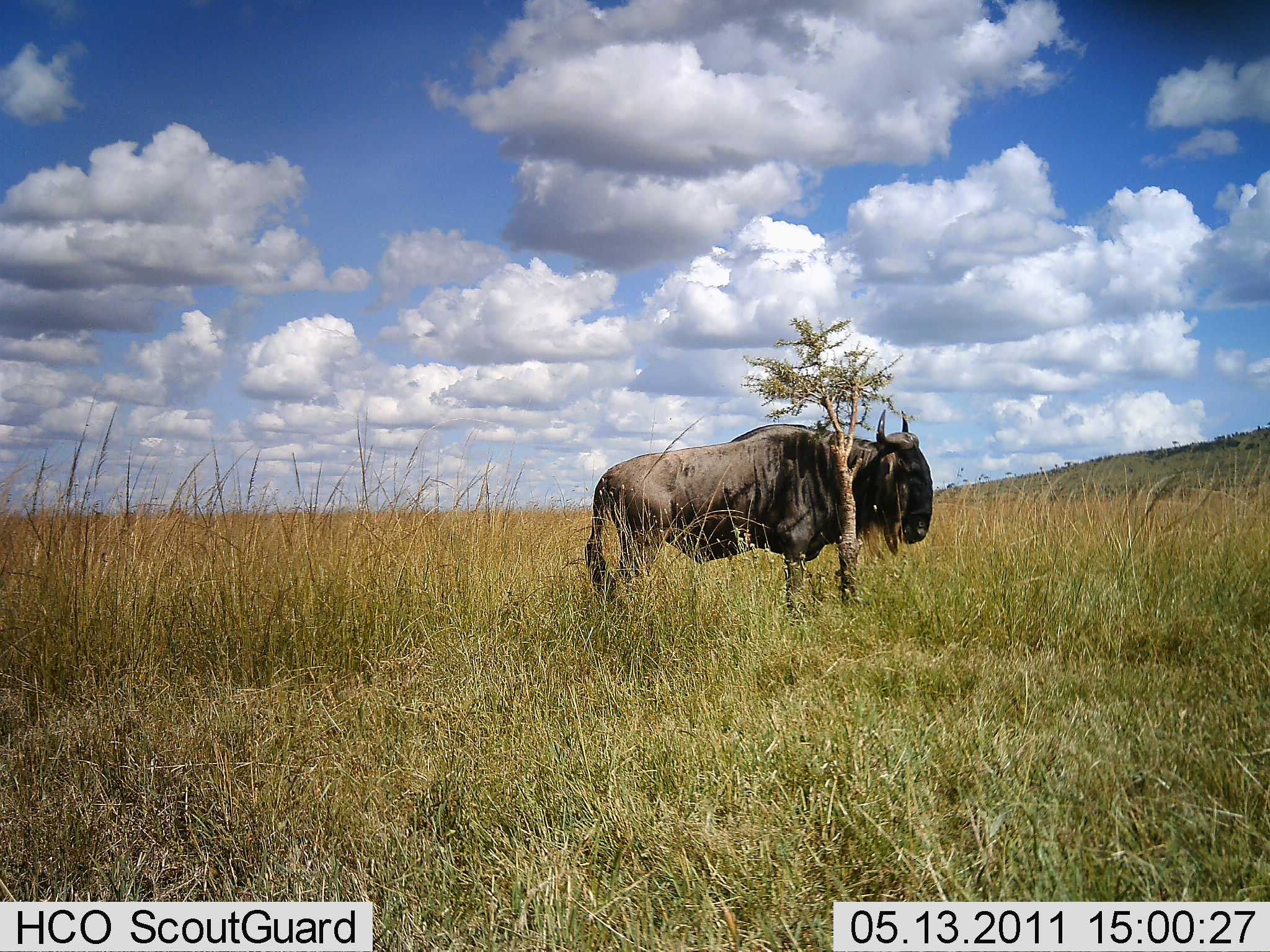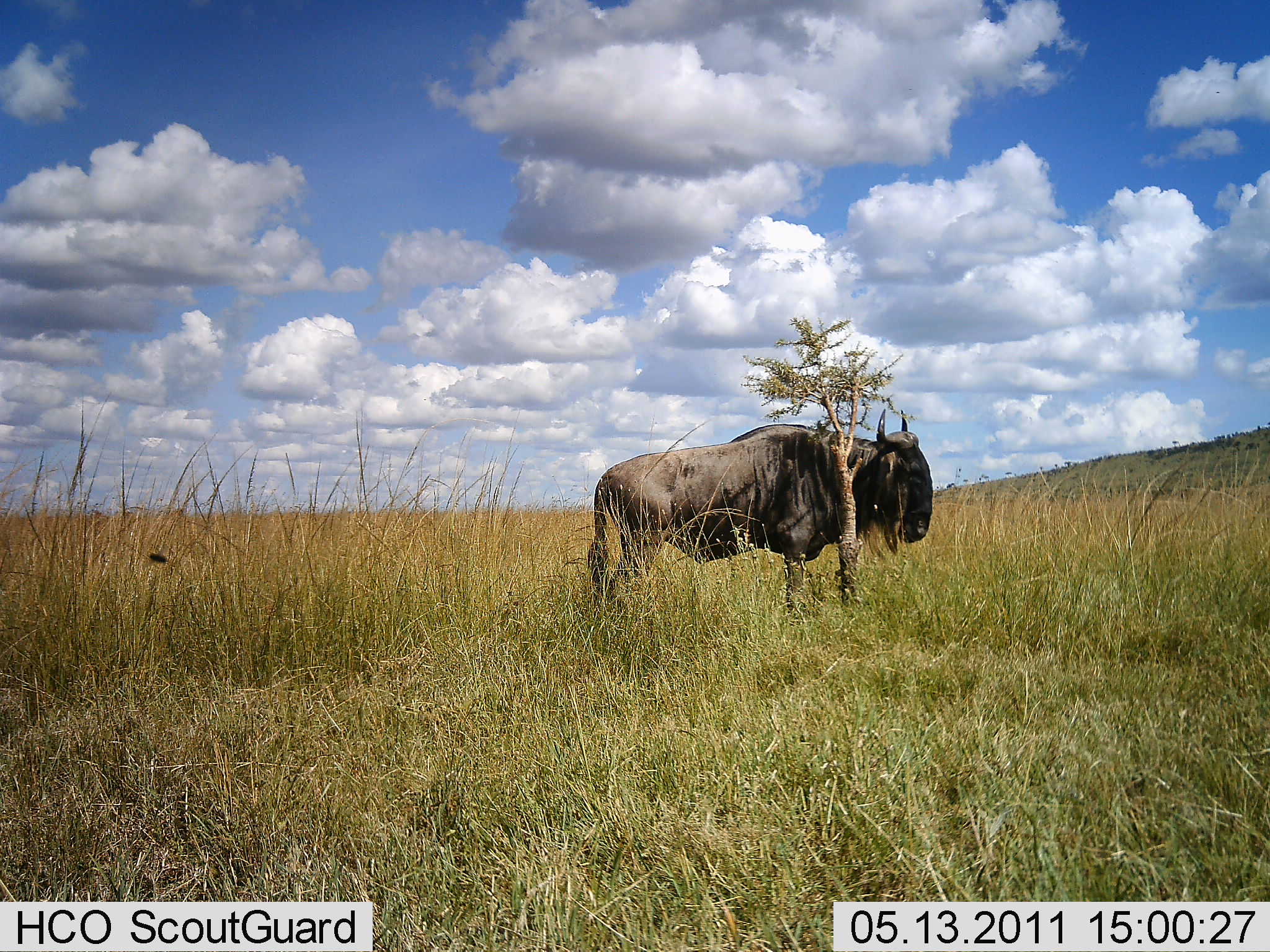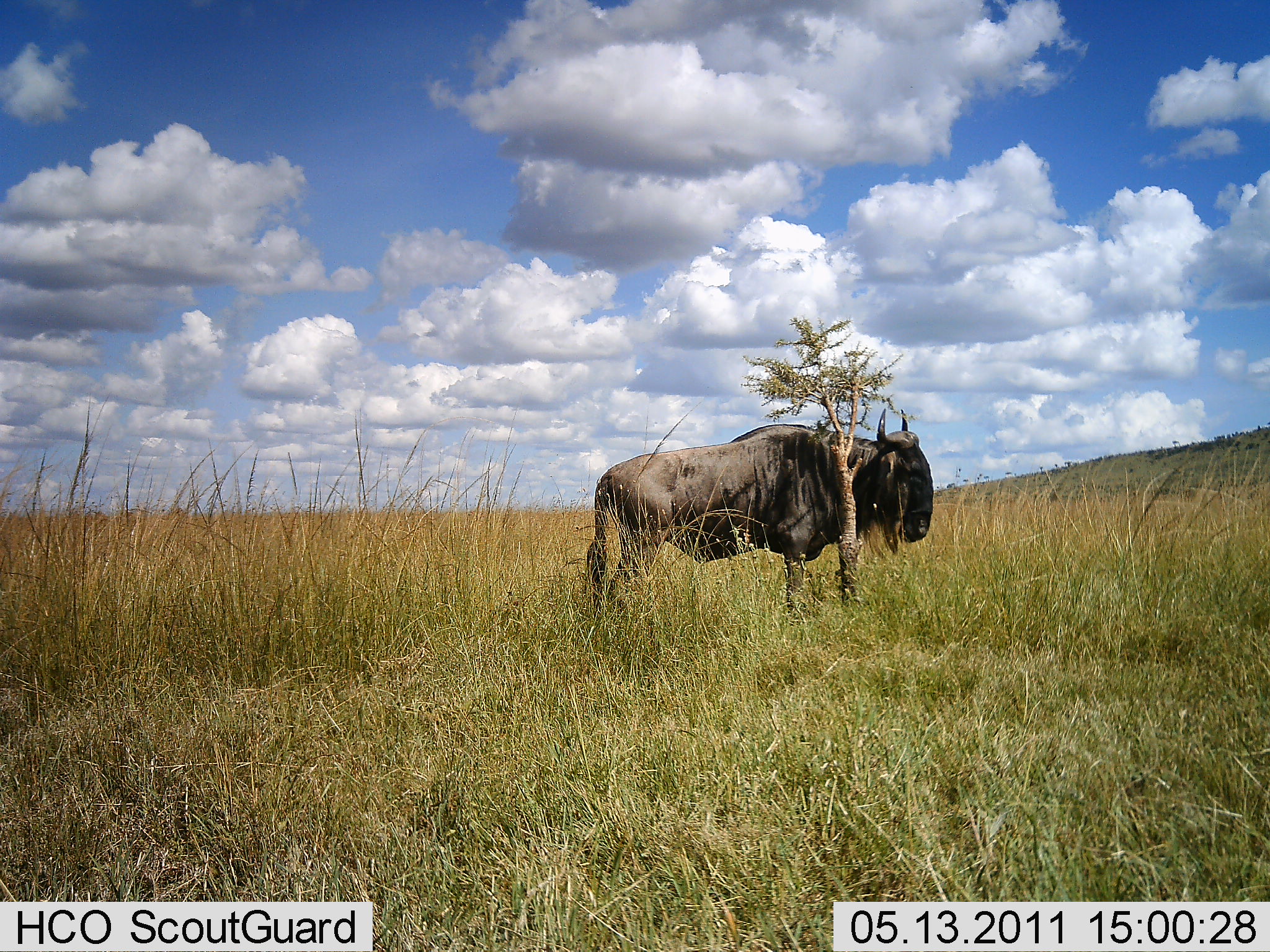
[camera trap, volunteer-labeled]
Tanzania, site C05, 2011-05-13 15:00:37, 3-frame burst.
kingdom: Animalia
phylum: Chordata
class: Mammalia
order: Artiodactyla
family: Bovidae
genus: Connochaetes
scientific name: Connochaetes taurinus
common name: blue wildebeest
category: wildebeest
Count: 1.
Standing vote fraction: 92%.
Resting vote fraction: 17%.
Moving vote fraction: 0%.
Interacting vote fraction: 0%.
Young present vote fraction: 0%.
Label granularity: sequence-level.